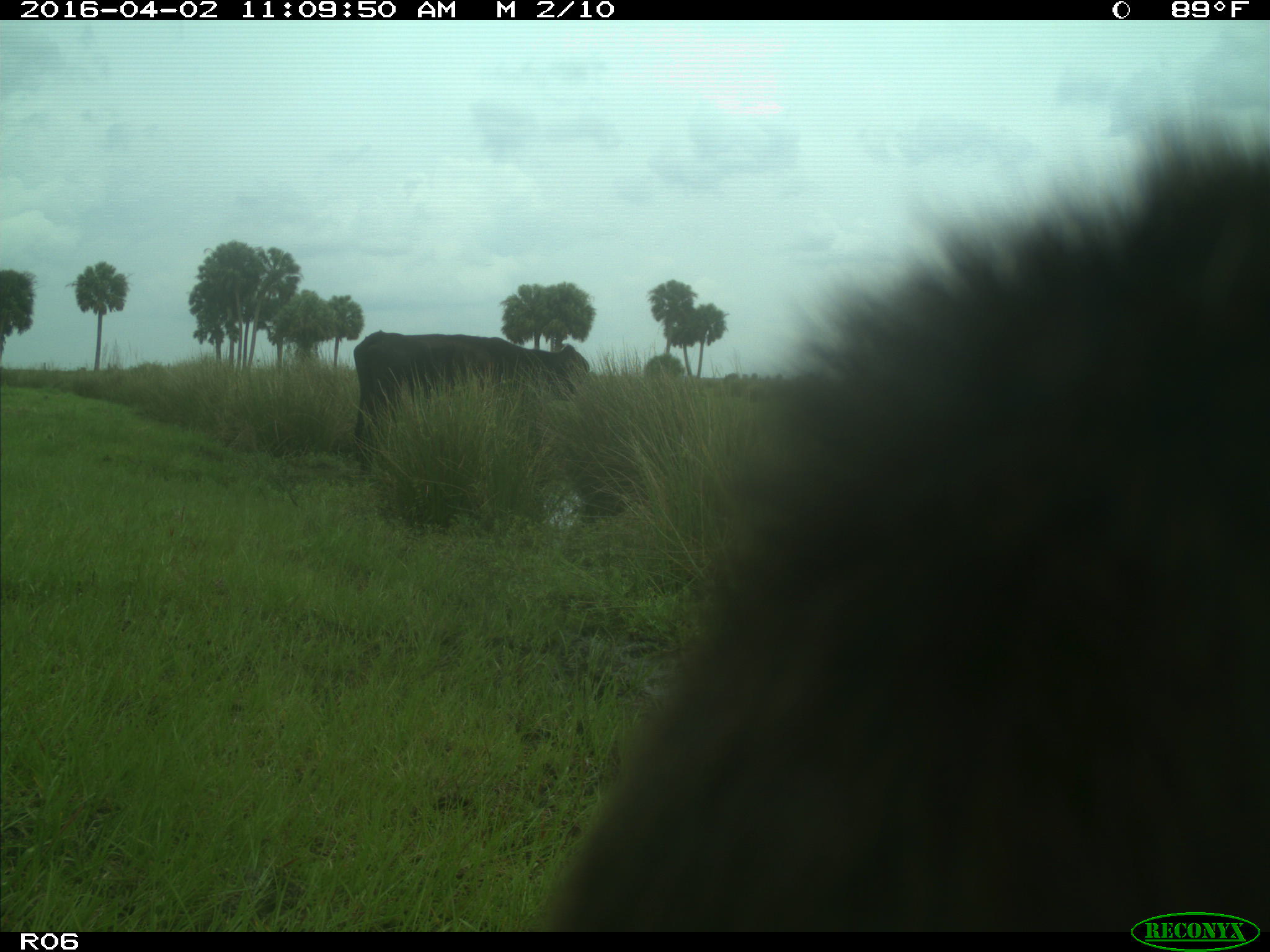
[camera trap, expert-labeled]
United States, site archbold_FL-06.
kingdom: Animalia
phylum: Chordata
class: Mammalia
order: Artiodactyla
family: Bovidae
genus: Bos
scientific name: Bos taurus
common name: domestic cow